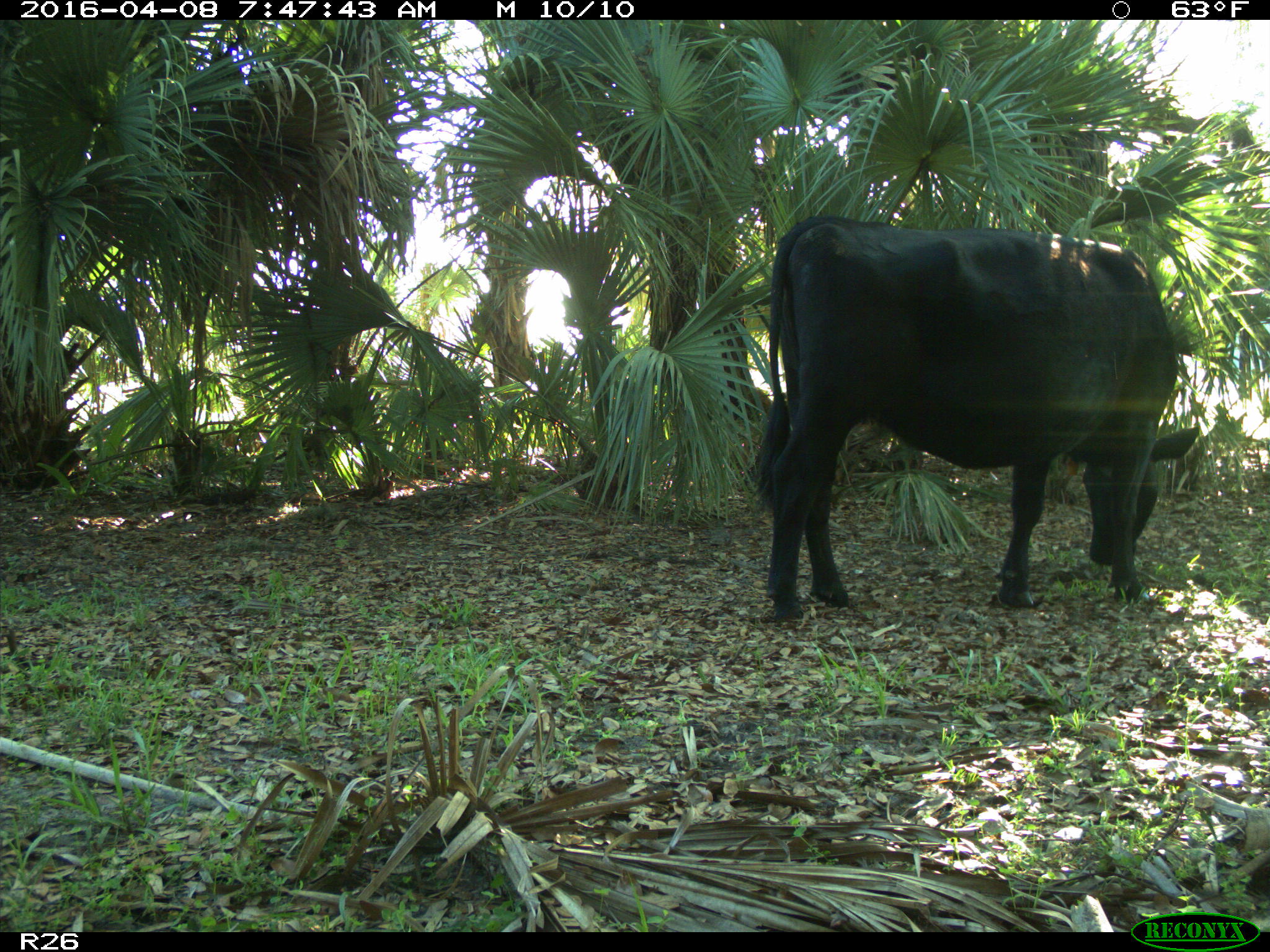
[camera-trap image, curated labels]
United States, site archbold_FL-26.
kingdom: Animalia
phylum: Chordata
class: Mammalia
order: Artiodactyla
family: Bovidae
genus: Bos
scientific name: Bos taurus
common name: domestic cow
Bos taurus (domestic cow).